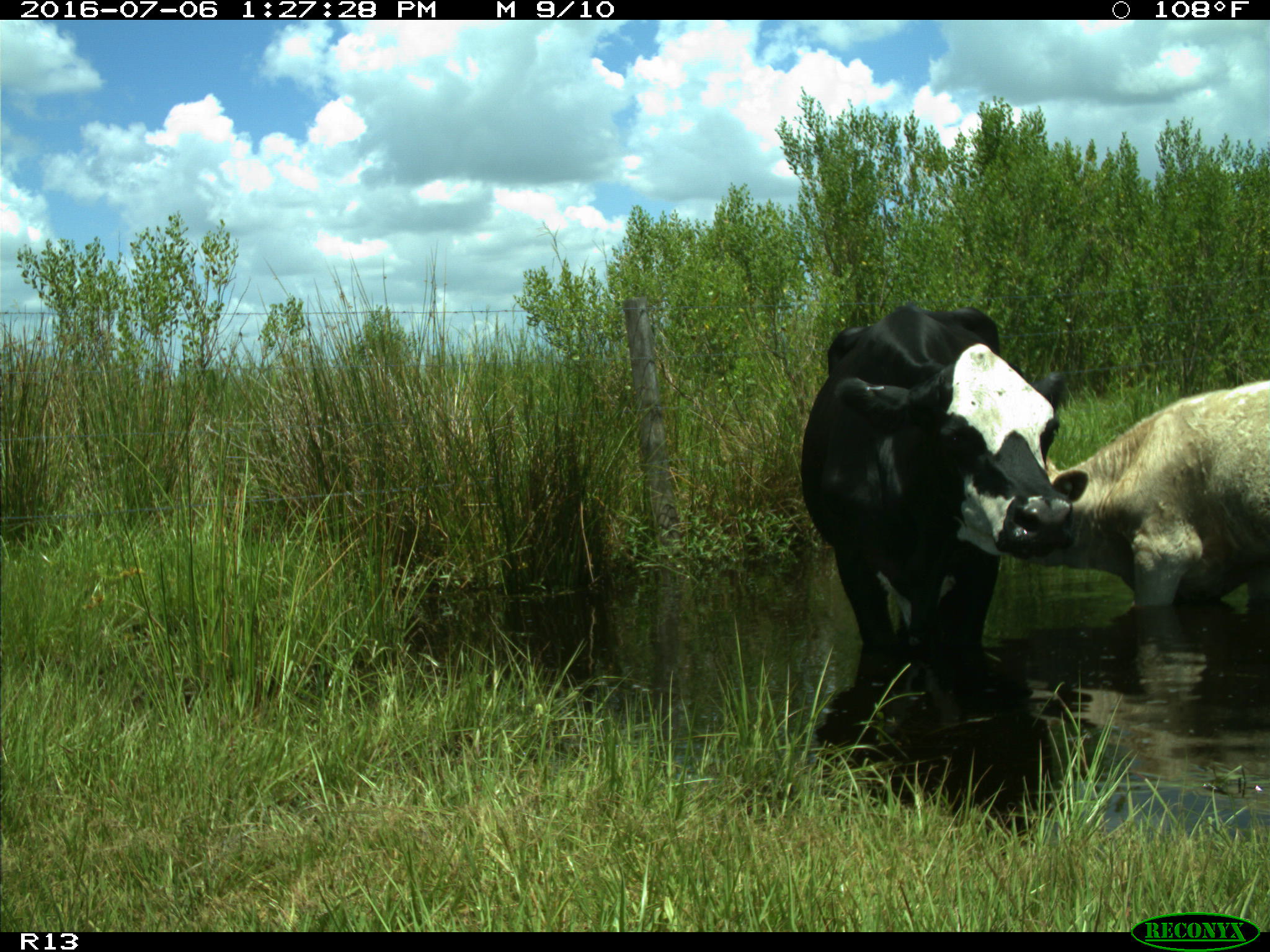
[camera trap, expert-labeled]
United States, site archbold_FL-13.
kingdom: Animalia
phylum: Chordata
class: Mammalia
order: Artiodactyla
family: Bovidae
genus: Bos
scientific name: Bos taurus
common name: domestic cow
Bos taurus (domestic cow).